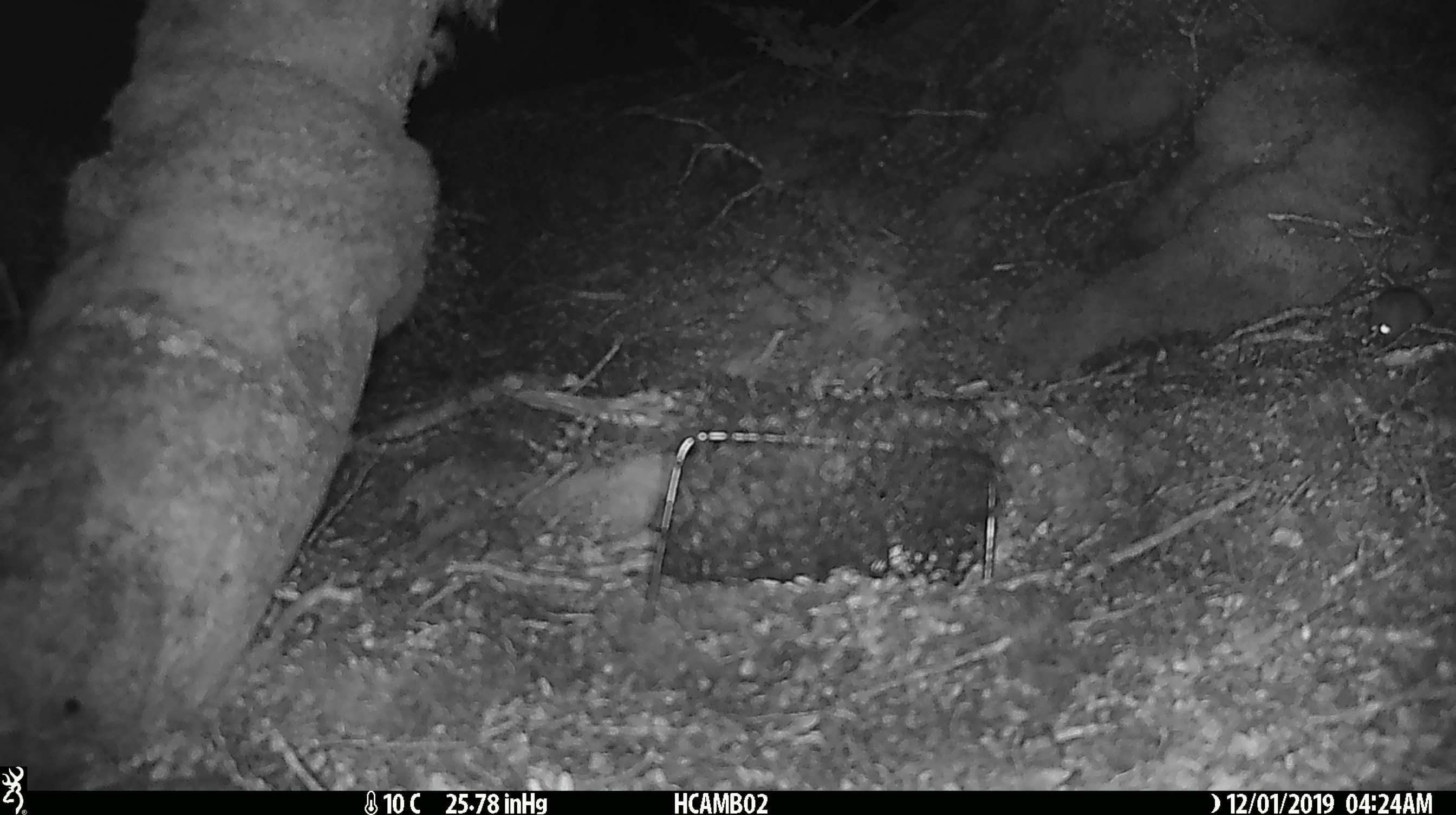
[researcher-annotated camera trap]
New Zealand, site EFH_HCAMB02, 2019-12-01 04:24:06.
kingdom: Animalia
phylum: Chordata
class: Mammalia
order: Rodentia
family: Muridae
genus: Mus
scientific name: Mus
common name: mouse